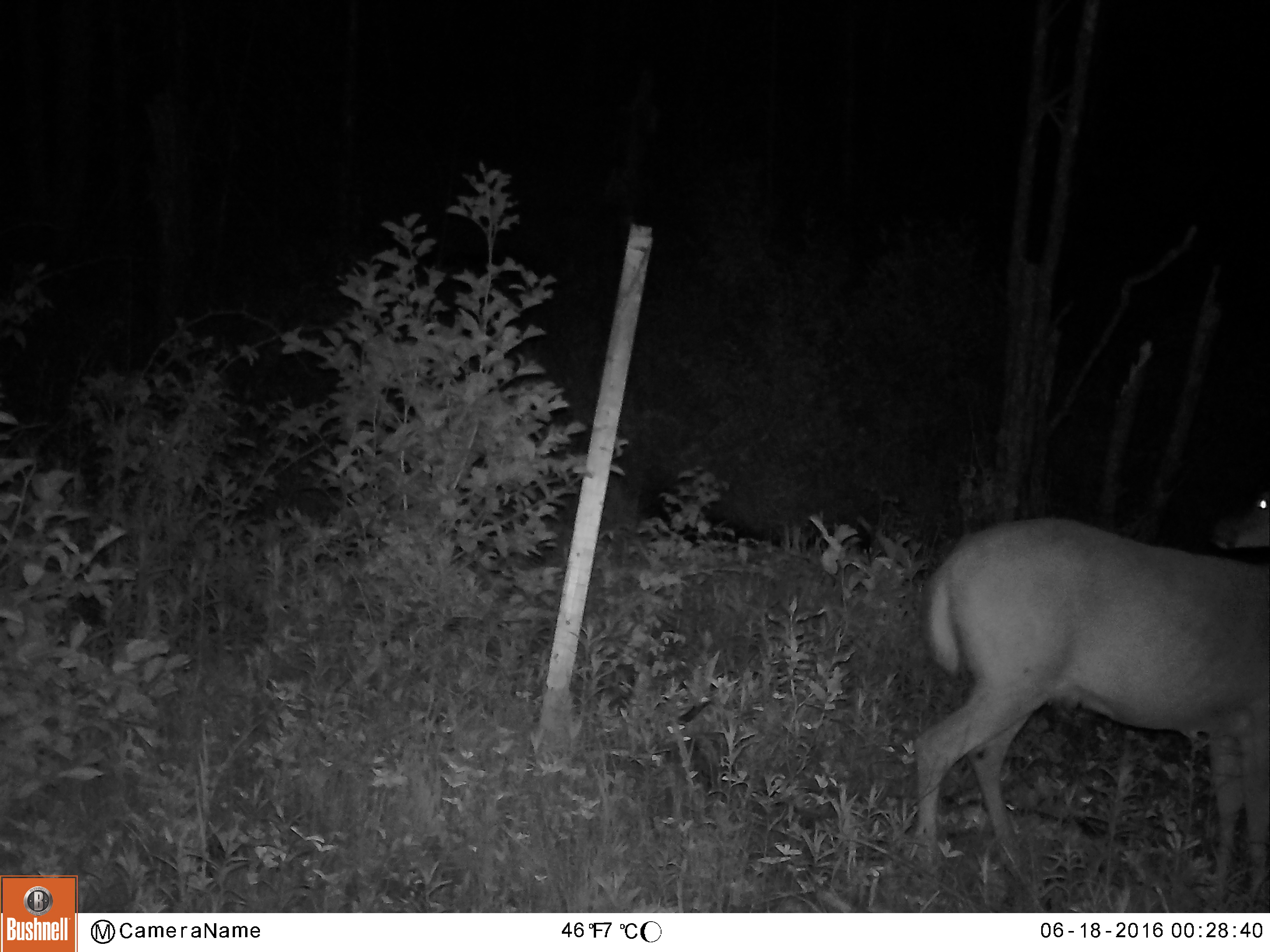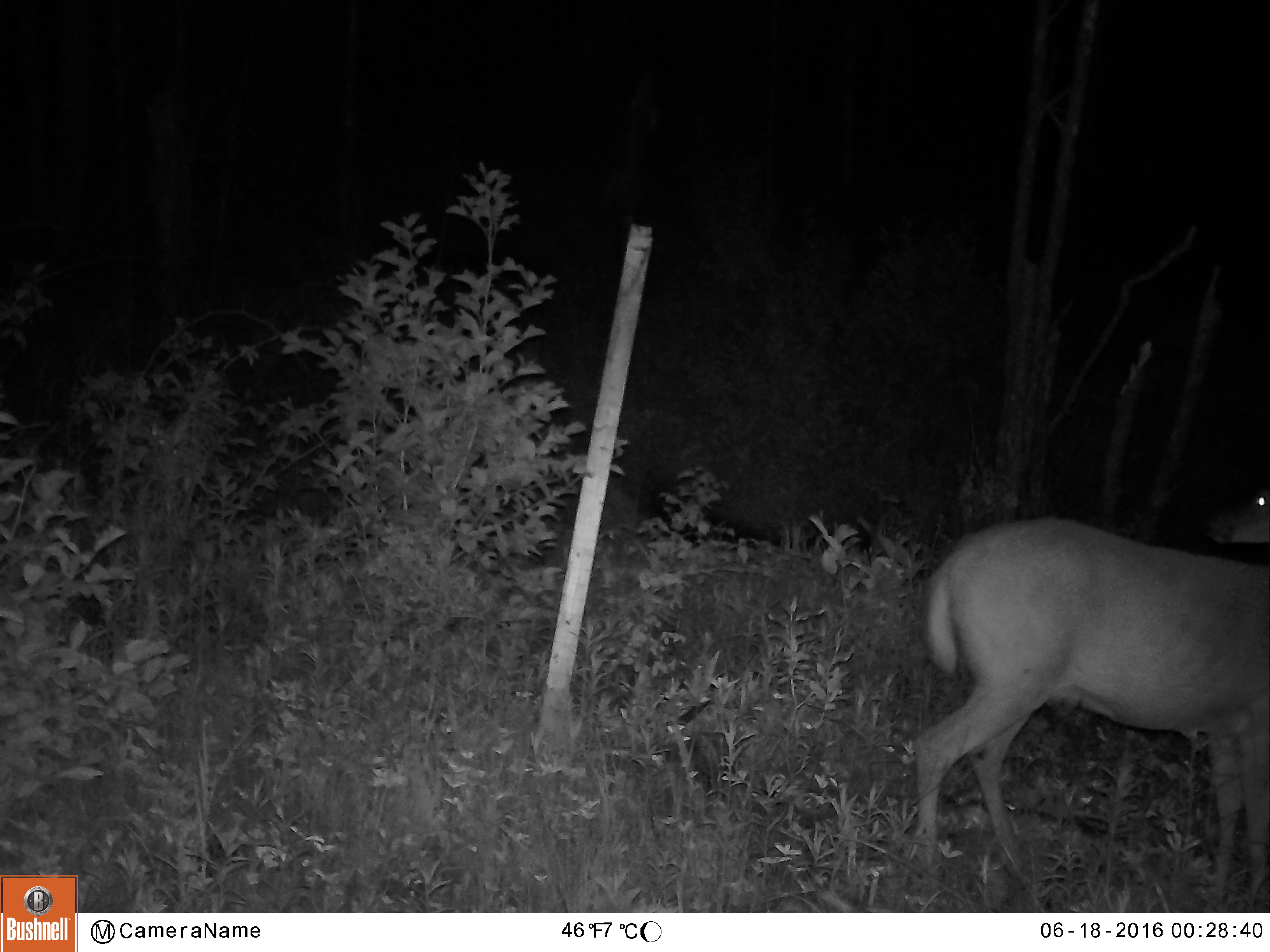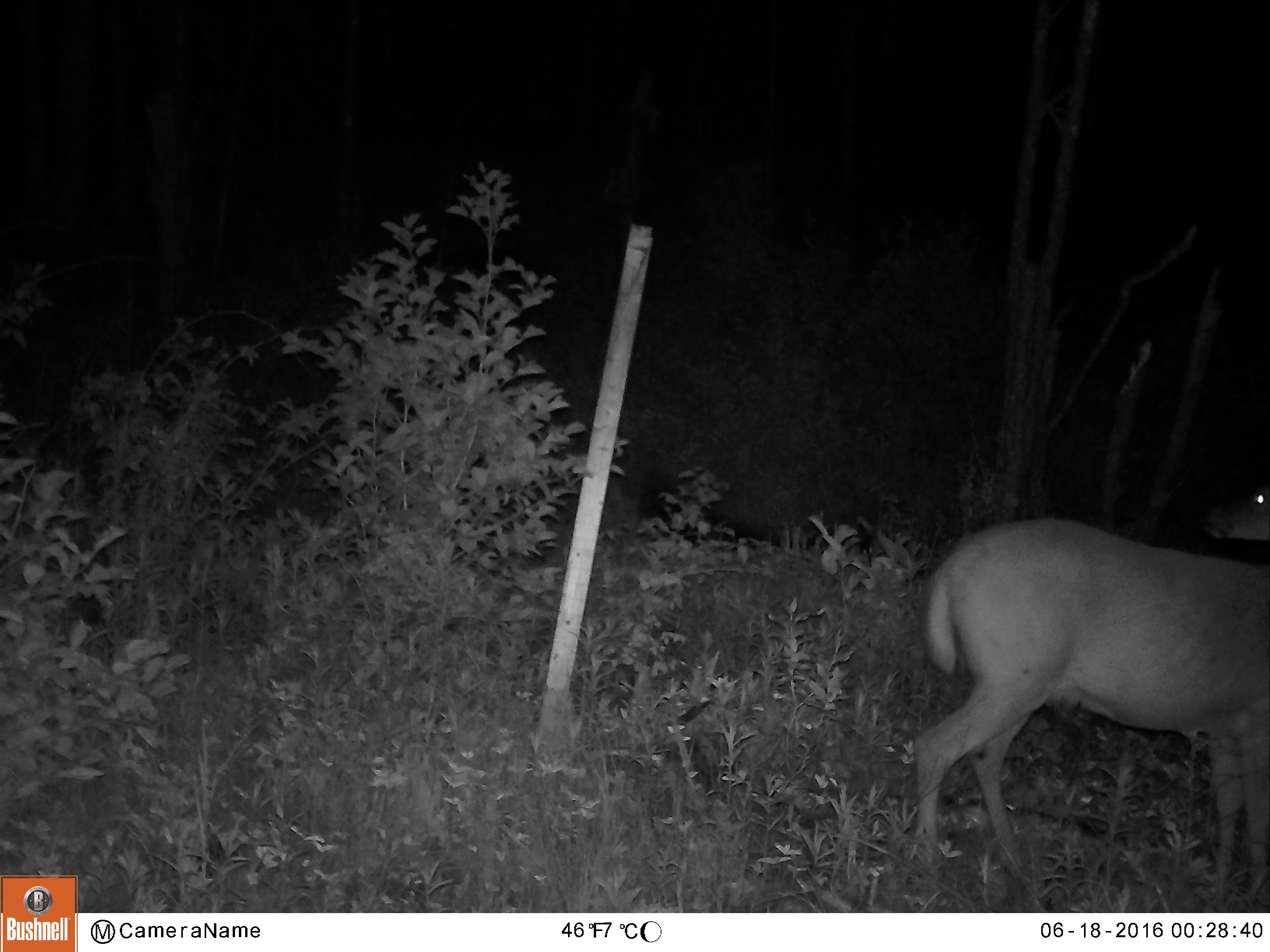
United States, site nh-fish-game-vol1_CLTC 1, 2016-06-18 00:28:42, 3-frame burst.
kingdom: Animalia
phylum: Chordata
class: Mammalia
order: Artiodactyla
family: Cervidae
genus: Odocoileus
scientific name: Odocoileus virginianus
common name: white-tailed deer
White-tailed deer (Odocoileus virginianus).